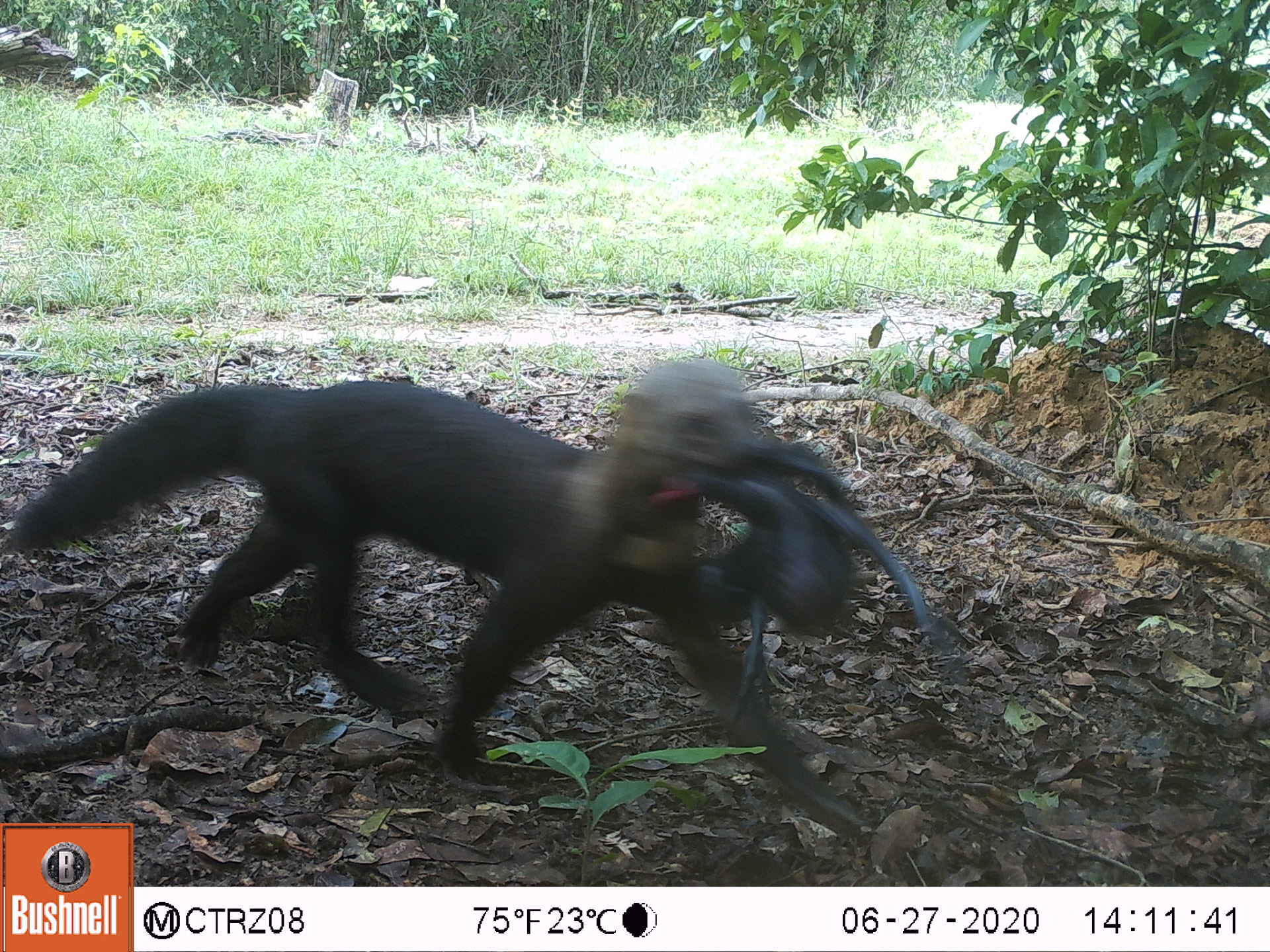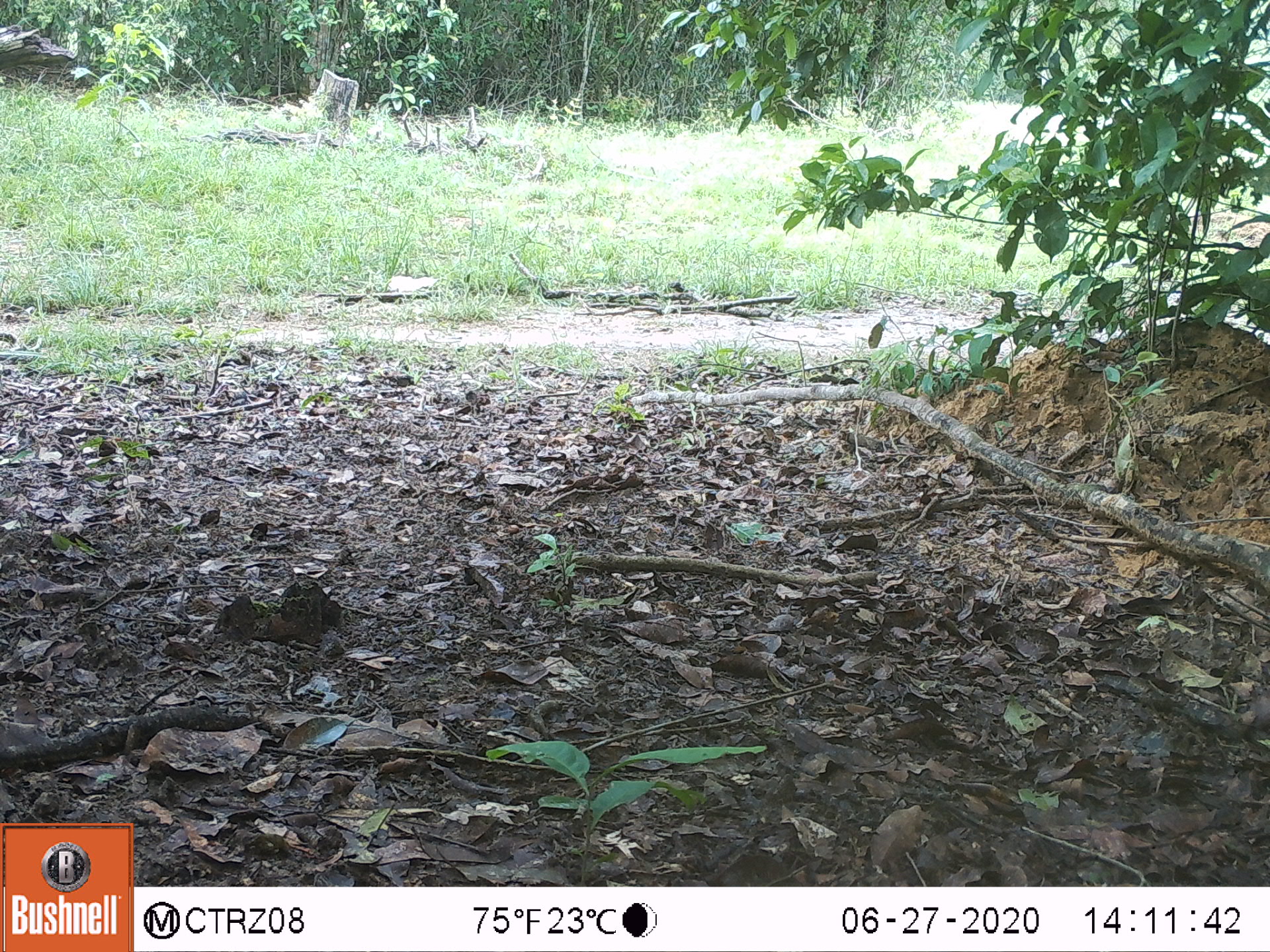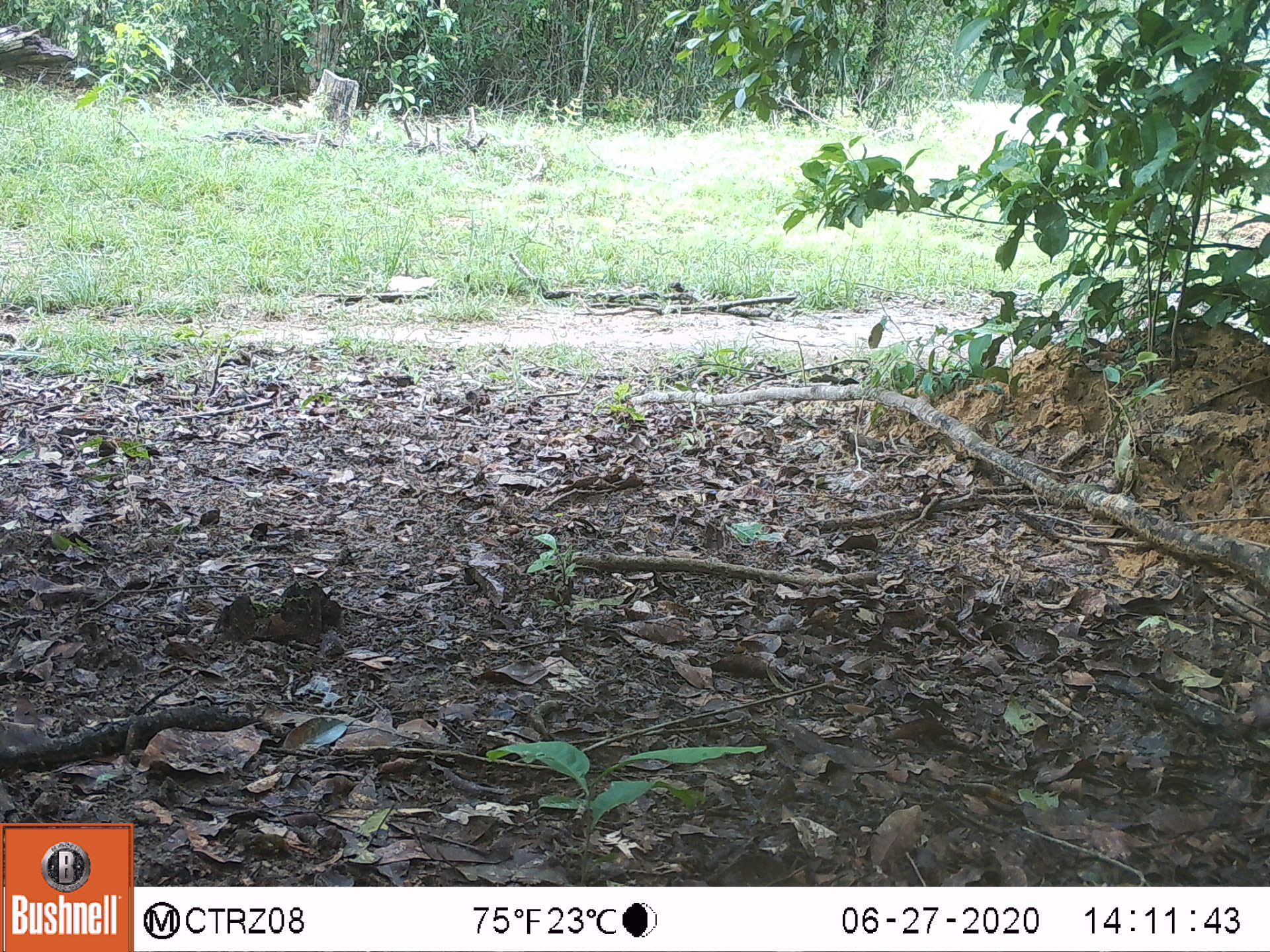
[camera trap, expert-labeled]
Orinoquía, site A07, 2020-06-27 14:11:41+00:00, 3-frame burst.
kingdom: Animalia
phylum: Chordata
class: Mammalia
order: Carnivora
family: Mustelidae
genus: Eira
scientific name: Eira barbara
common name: tayra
Tayra (Eira barbara).